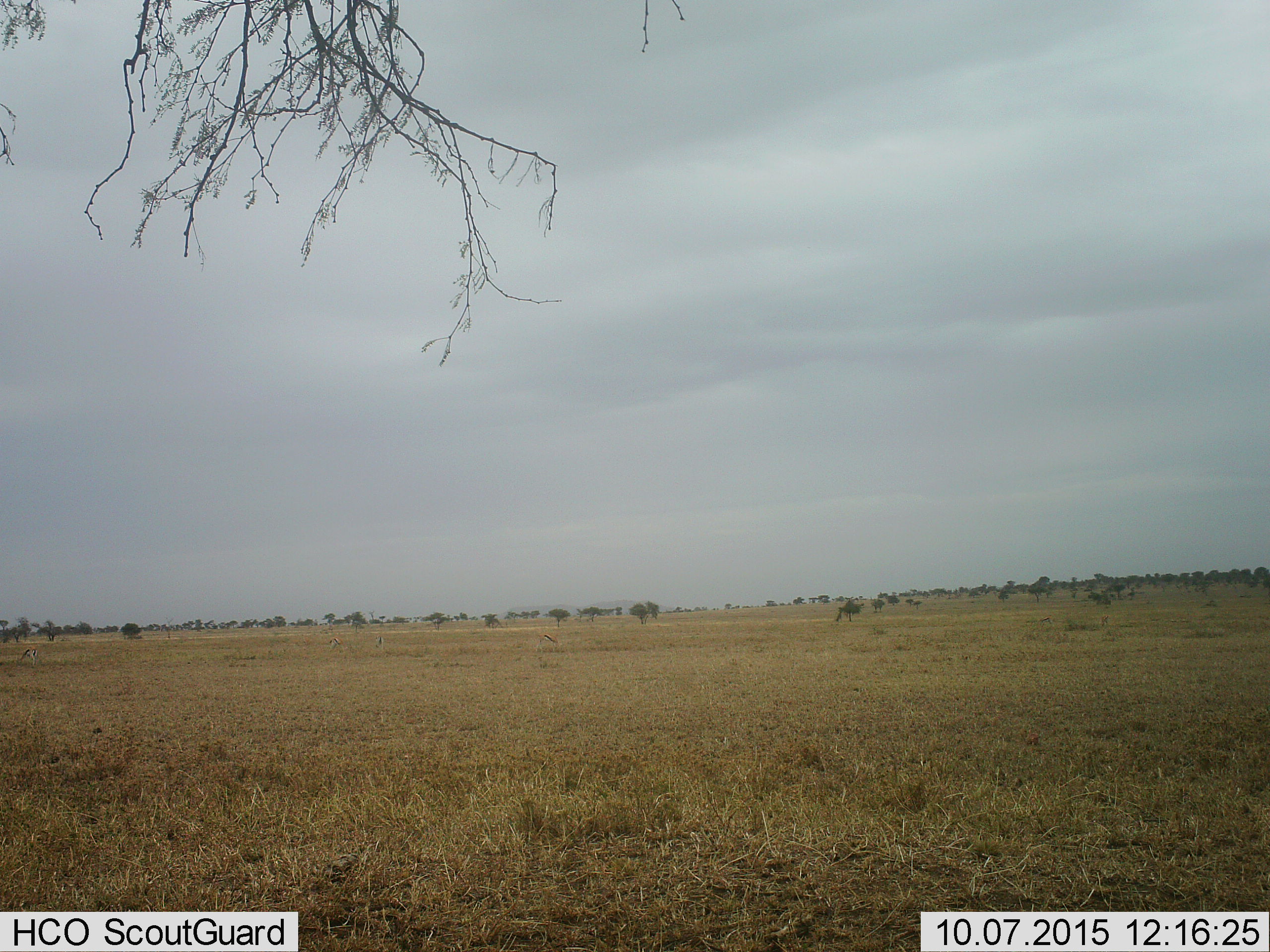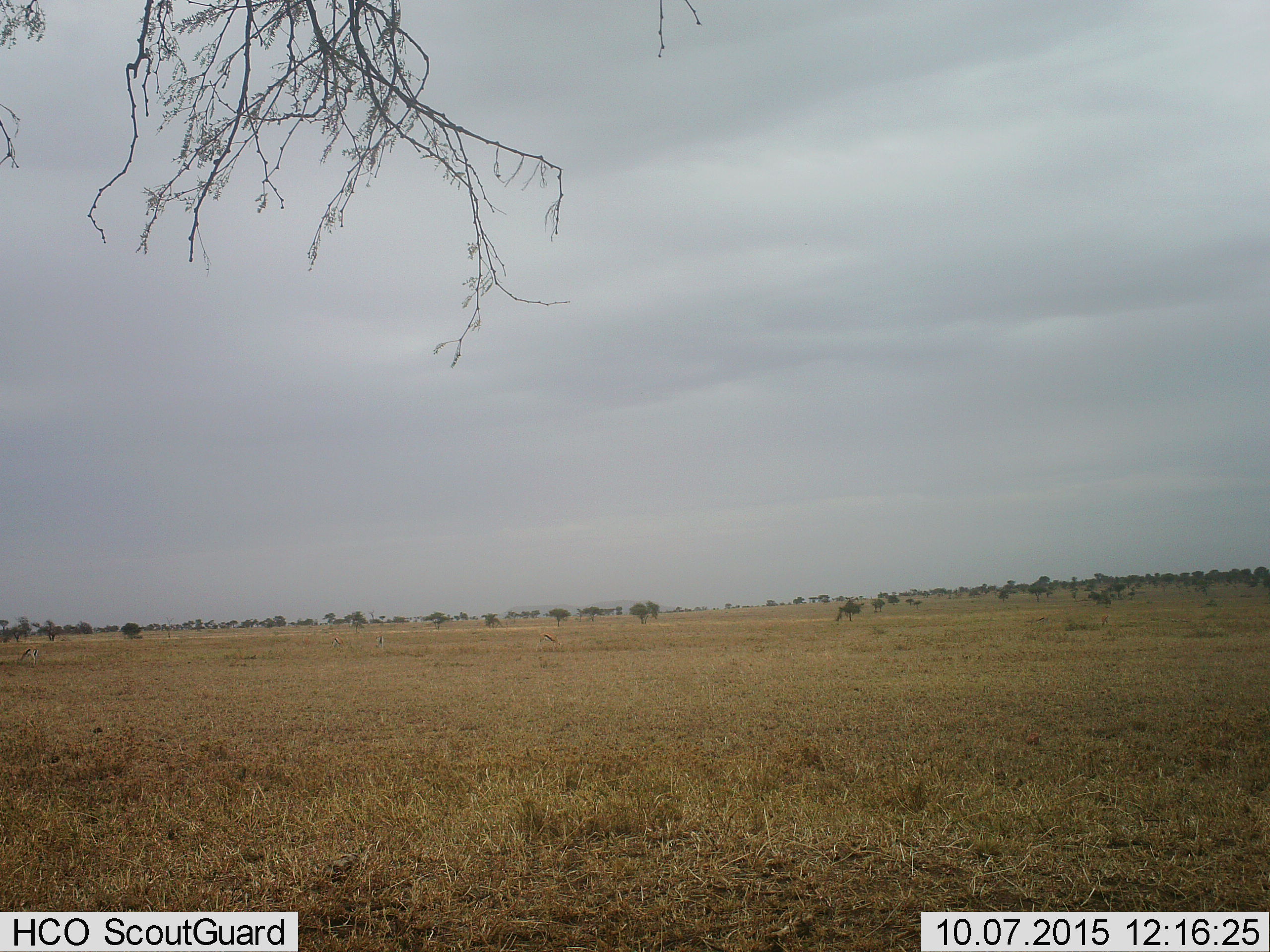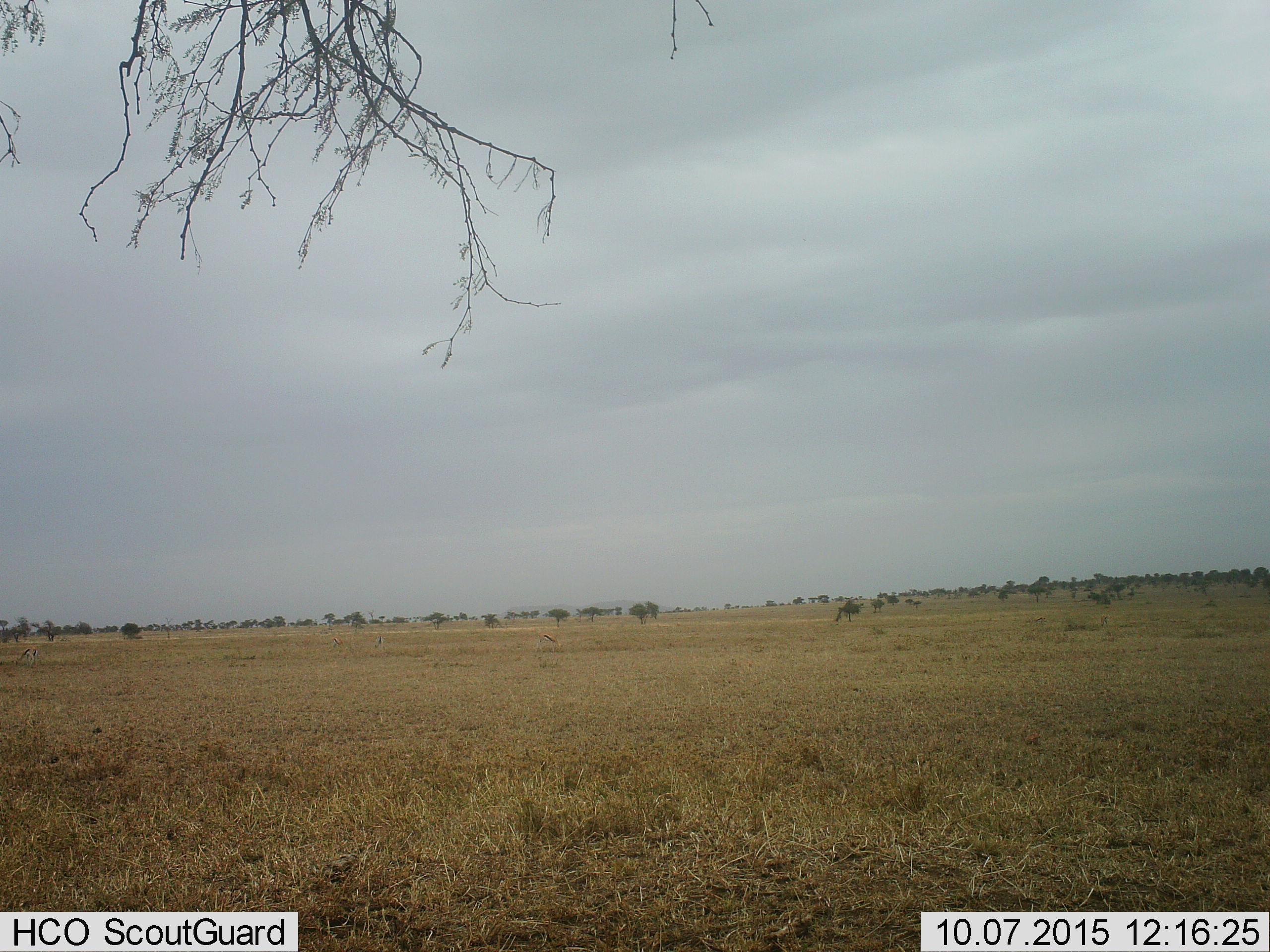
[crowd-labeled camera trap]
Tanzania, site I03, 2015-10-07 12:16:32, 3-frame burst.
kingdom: Animalia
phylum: Chordata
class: Mammalia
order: Artiodactyla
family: Bovidae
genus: Eudorcas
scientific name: Eudorcas thomsonii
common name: thomson's gazelle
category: gazellethomsons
Gazellethomsons (thomson's gazelle) (Eudorcas thomsonii), count 4. Behavior (volunteer vote fractions): standing 33%, resting 0%, moving 17%, interacting 0%. Young present (vote fraction): 0%. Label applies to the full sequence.